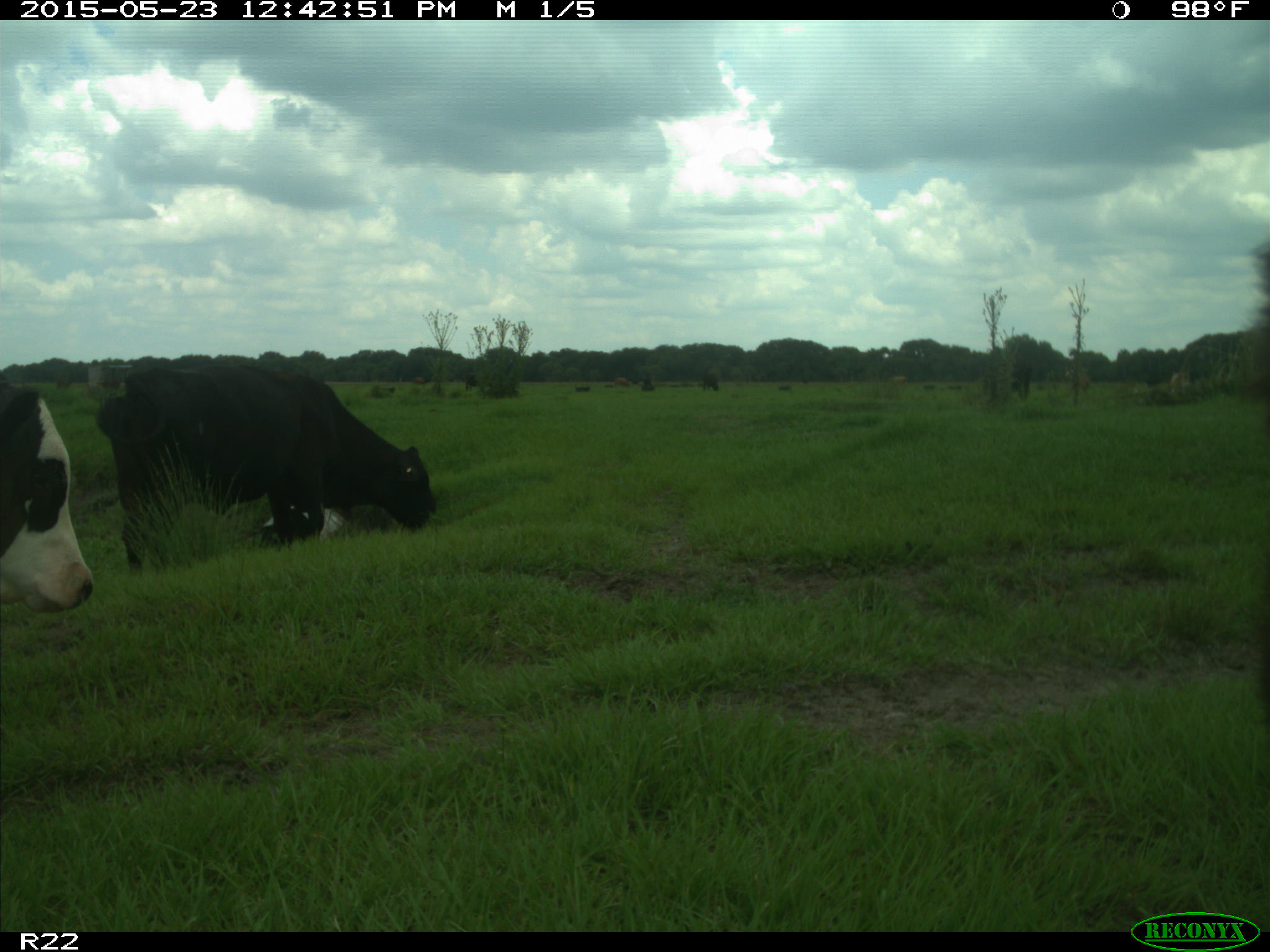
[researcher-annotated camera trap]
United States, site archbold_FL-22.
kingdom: Animalia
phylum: Chordata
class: Mammalia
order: Artiodactyla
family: Bovidae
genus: Bos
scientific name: Bos taurus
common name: domestic cow